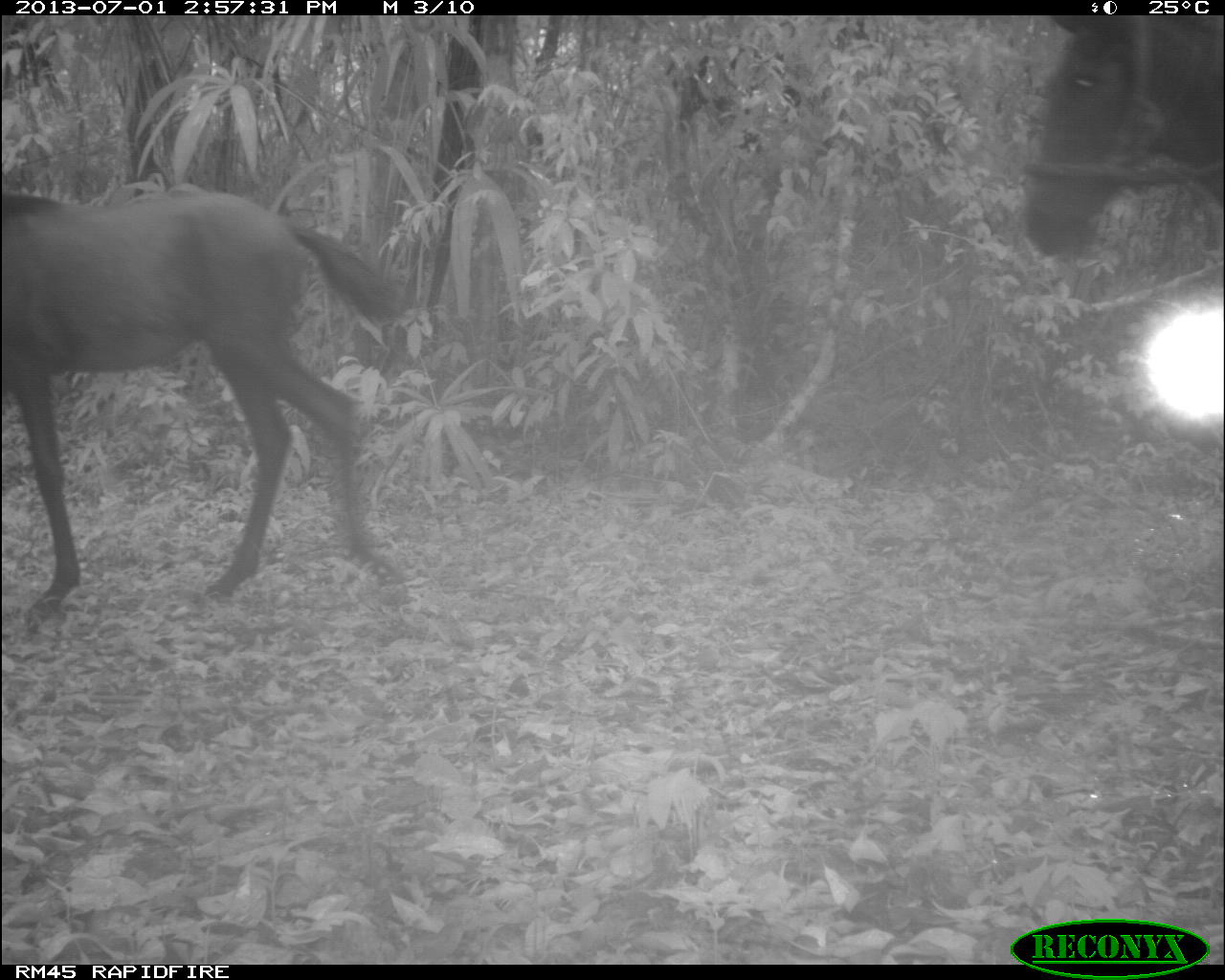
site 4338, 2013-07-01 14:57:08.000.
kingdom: Animalia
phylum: Chordata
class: Mammalia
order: Perissodactyla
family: Equidae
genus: Equus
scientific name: Equus ferus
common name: wild horse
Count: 2.